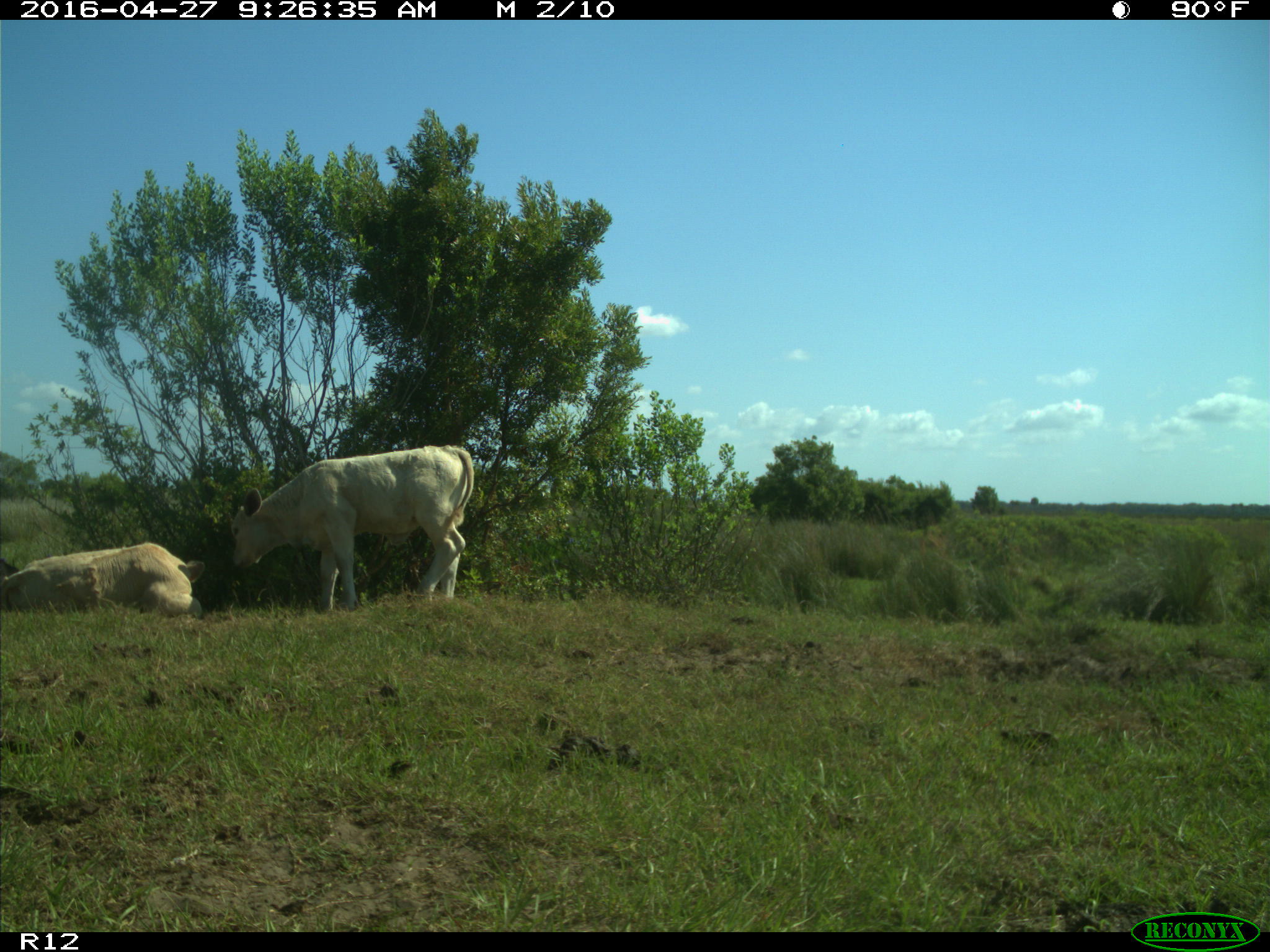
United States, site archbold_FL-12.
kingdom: Animalia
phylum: Chordata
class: Mammalia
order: Artiodactyla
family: Bovidae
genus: Bos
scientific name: Bos taurus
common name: domestic cow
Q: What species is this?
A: Bos taurus (domestic cow).